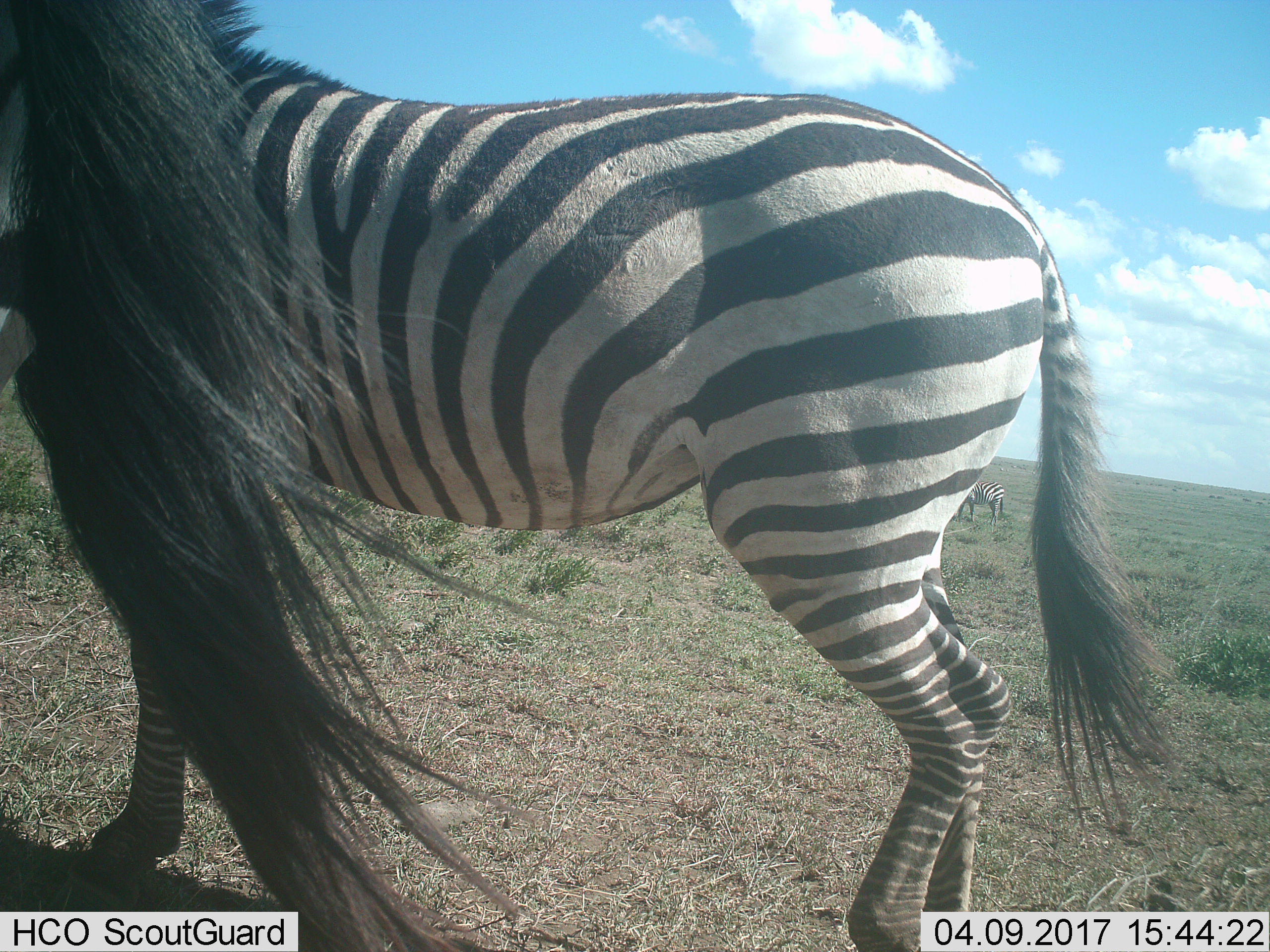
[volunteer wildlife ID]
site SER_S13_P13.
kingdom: Animalia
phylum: Chordata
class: Mammalia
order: Perissodactyla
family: Equidae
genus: Equus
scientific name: Equus quagga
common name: plains zebra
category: zebraplains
Zebraplains (plains zebra) (Equus quagga), count 3. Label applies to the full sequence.